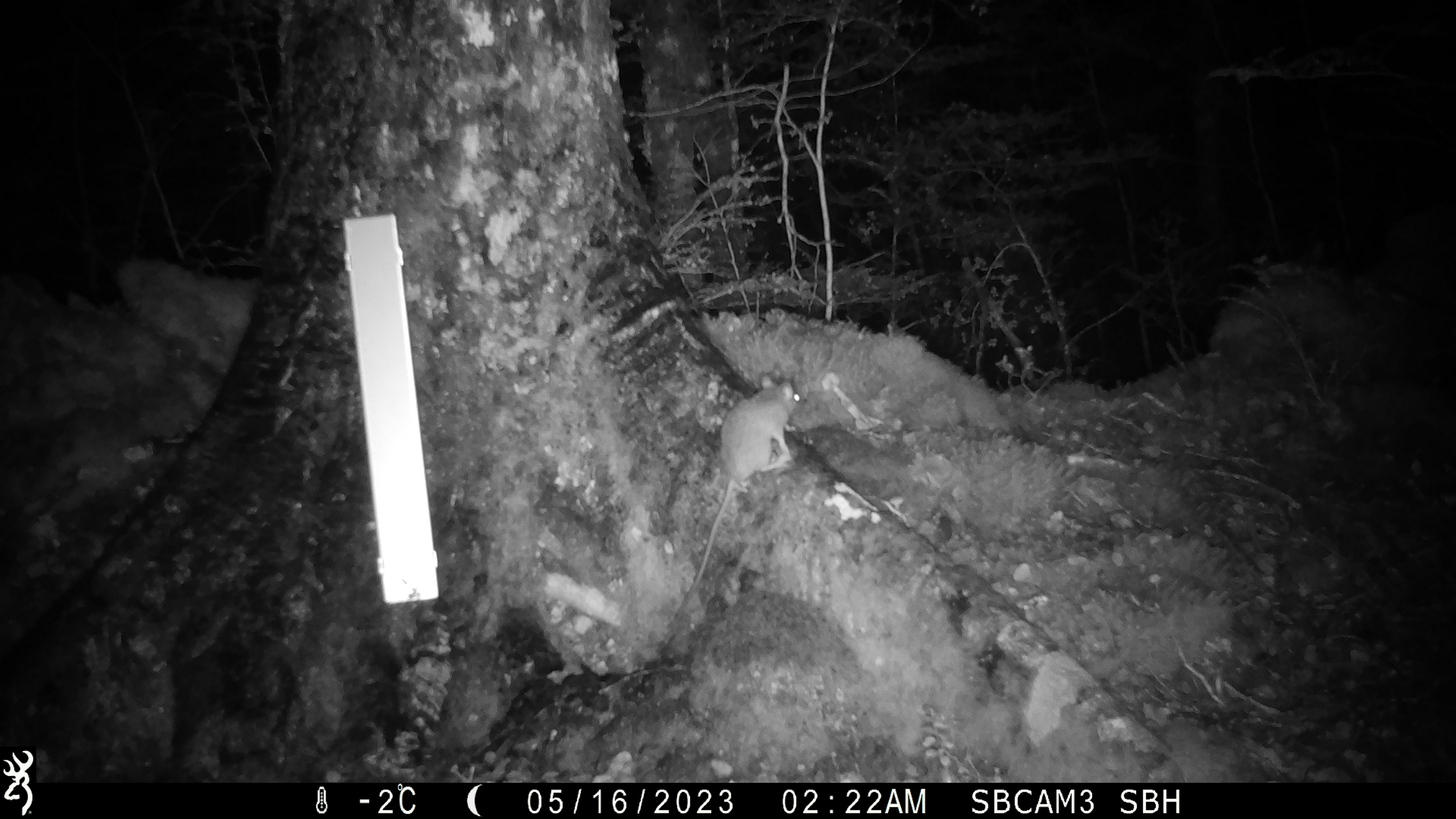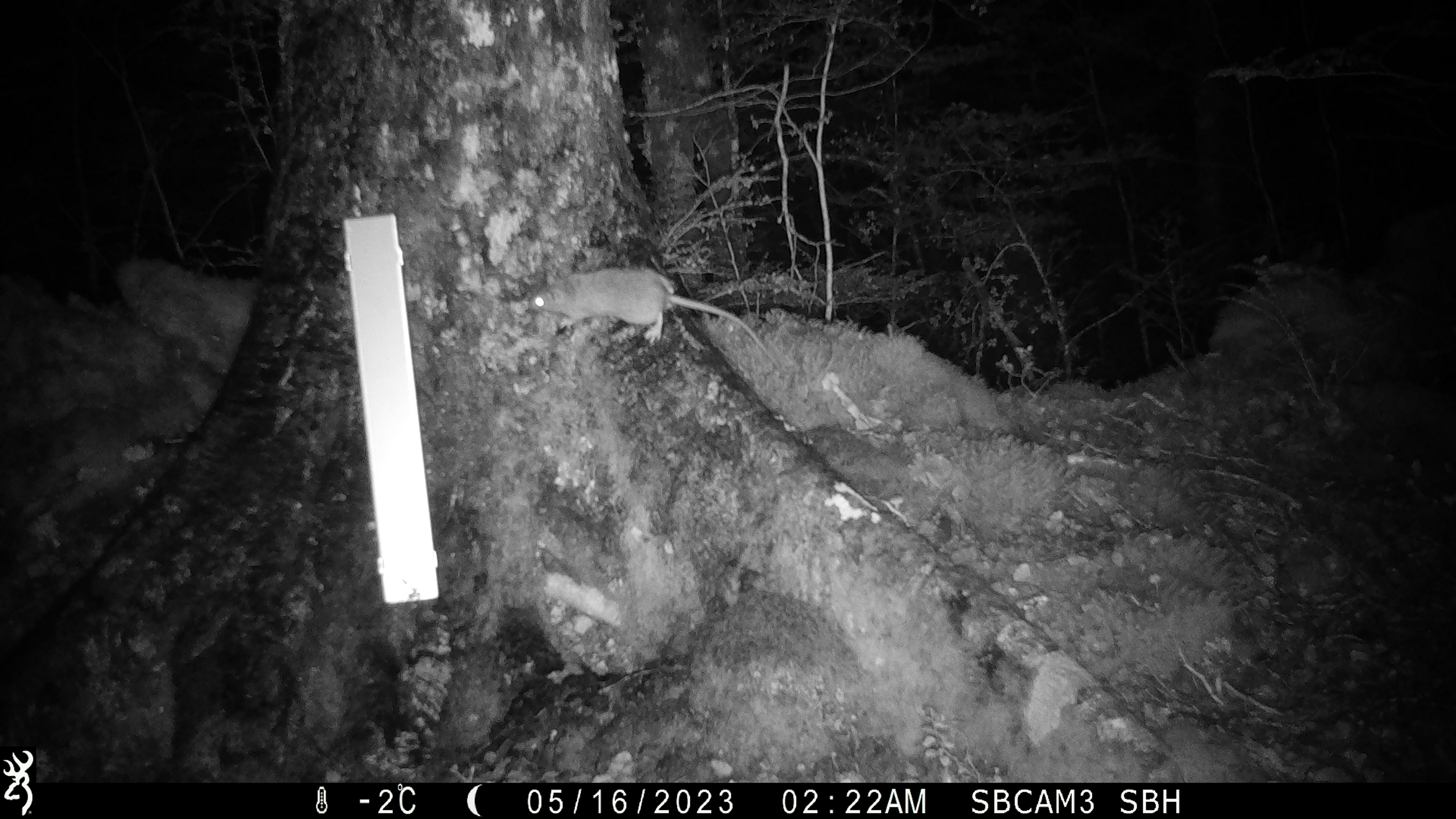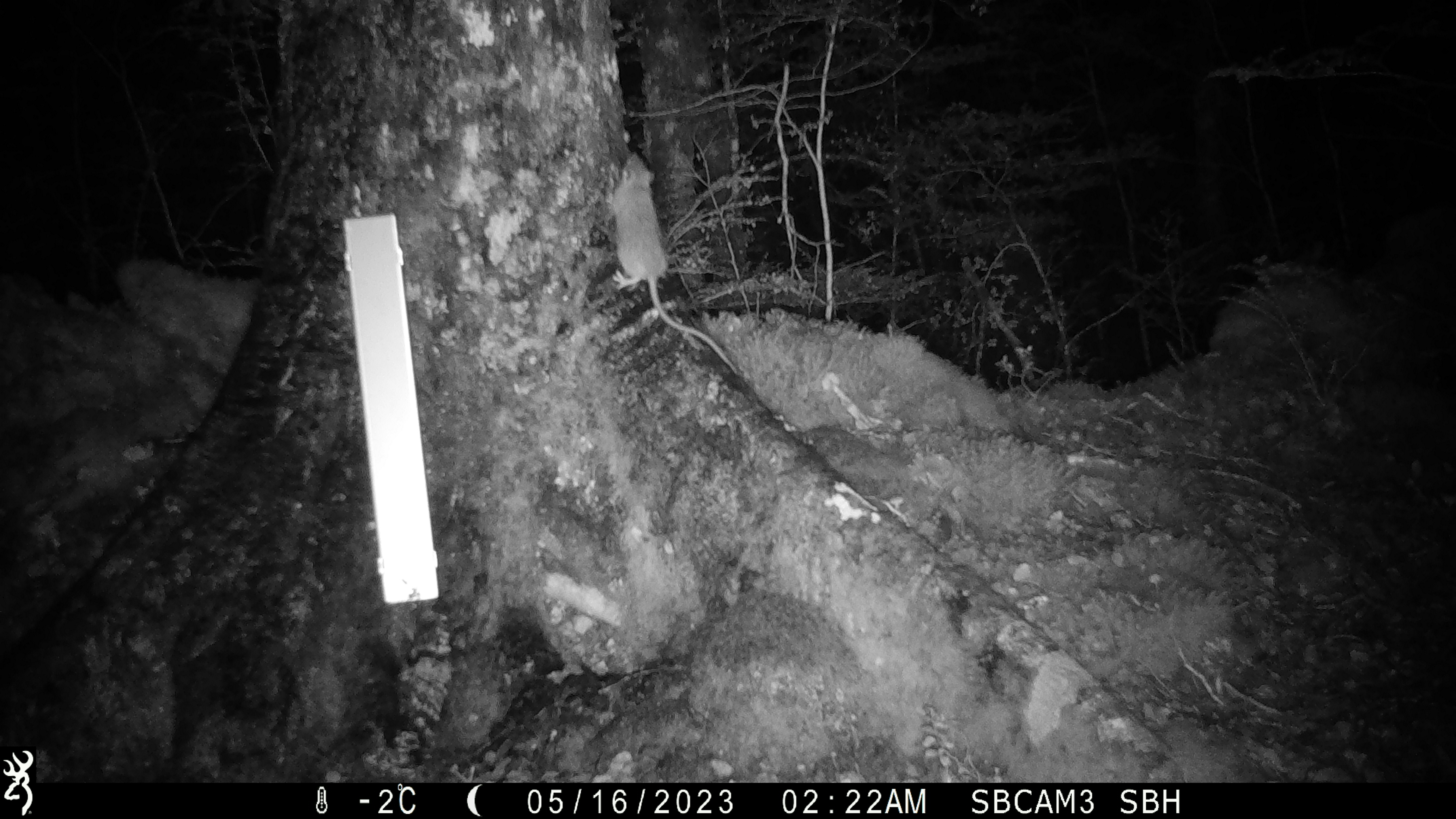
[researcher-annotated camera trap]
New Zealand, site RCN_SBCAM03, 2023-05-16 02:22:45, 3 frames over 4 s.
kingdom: Animalia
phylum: Chordata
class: Mammalia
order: Rodentia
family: Muridae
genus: Rattus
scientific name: Rattus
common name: rat